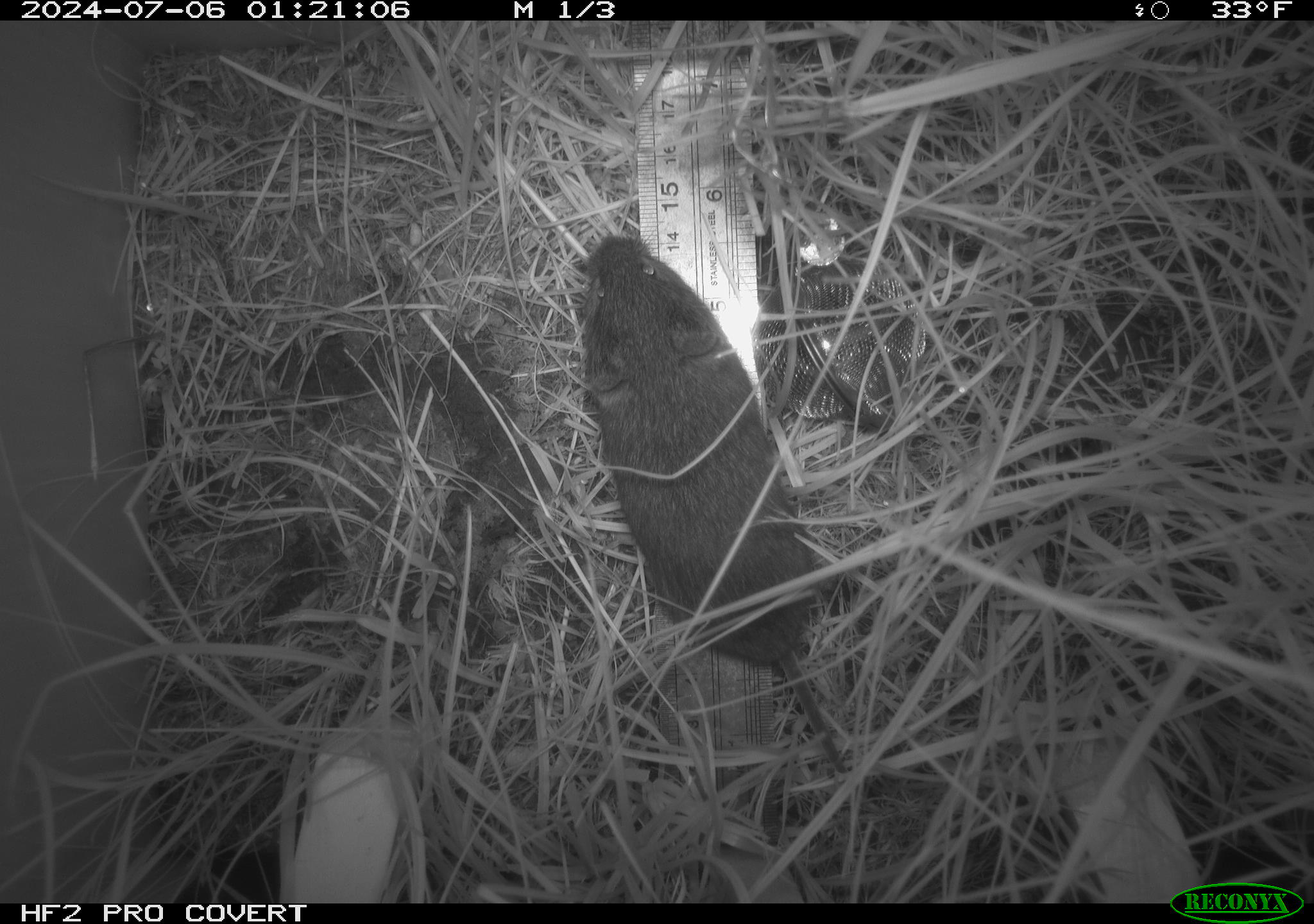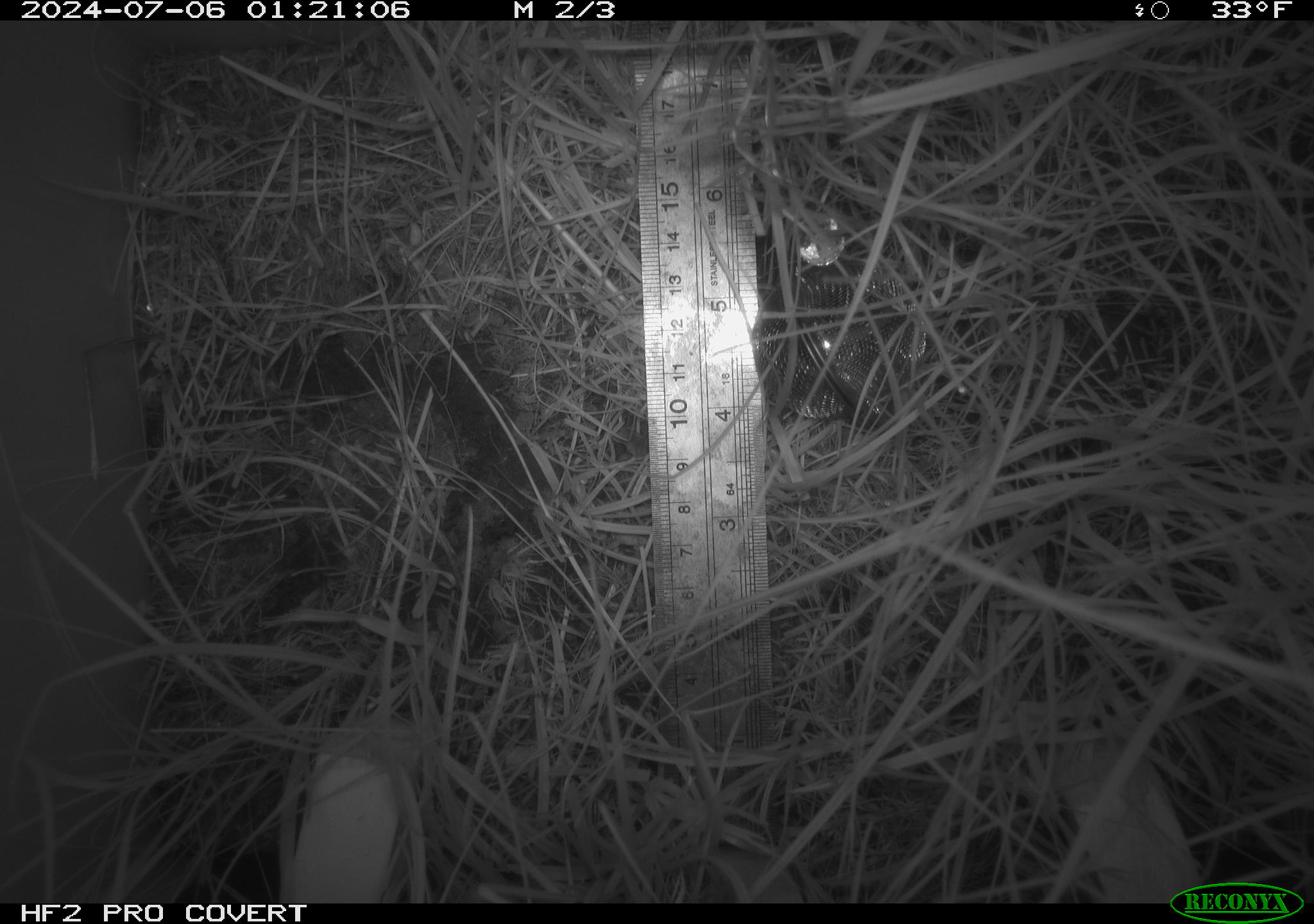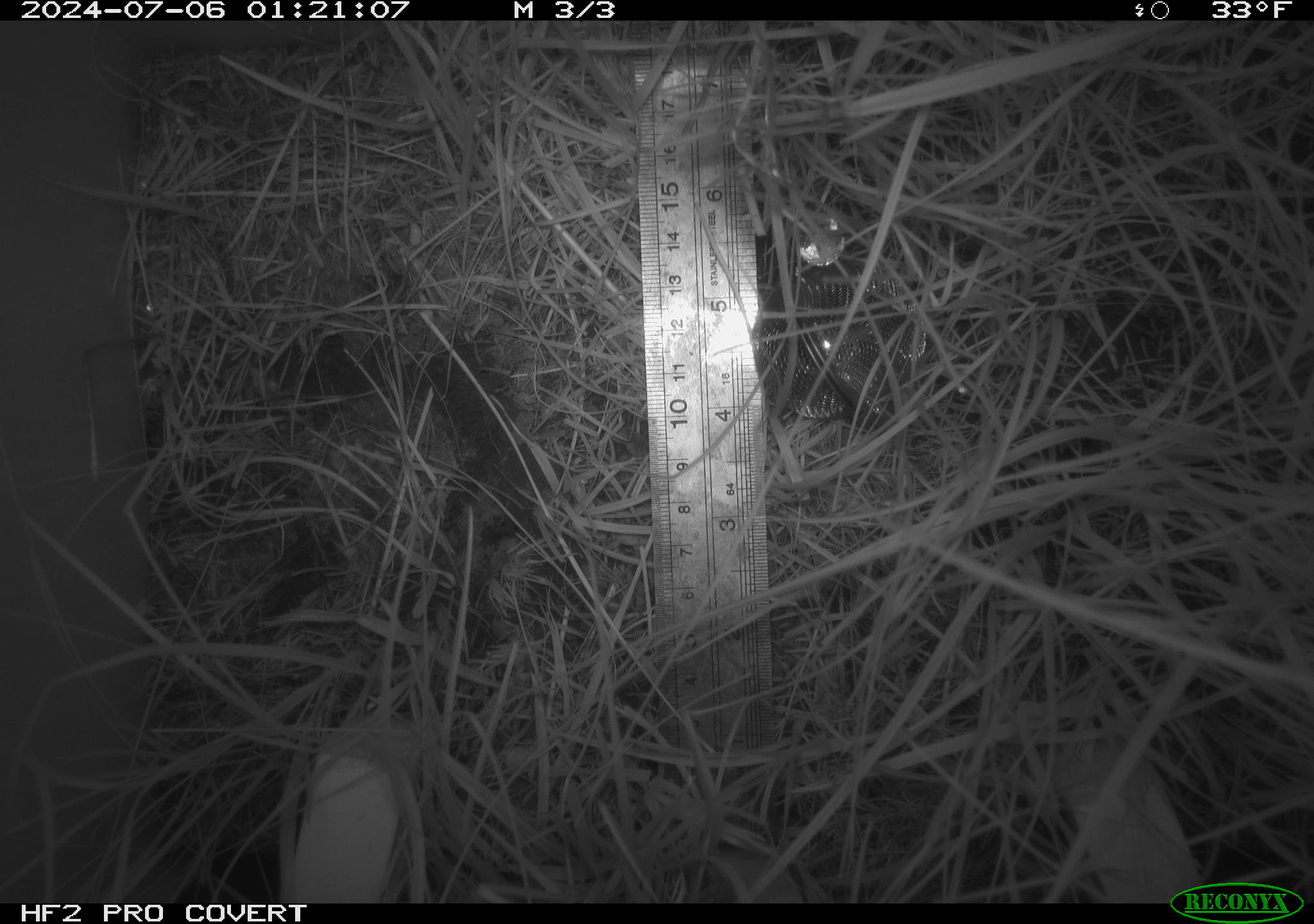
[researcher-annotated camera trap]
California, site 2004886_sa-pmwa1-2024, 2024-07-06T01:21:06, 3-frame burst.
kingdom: Animalia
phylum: Chordata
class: Mammalia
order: Rodentia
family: Cricetidae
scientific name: Arvicolinae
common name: voles, lemmings, and muskrats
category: arvicolinae subfamily